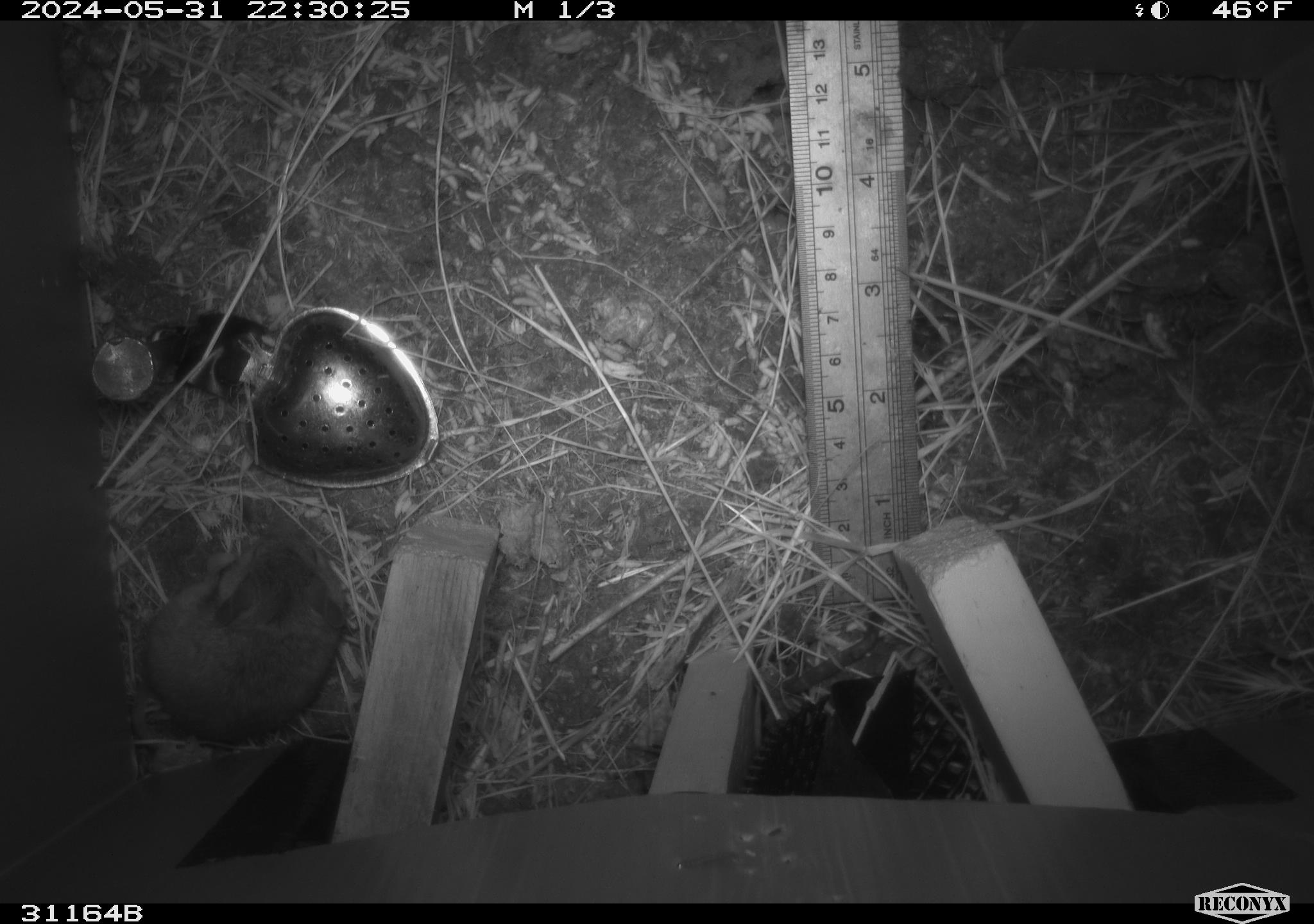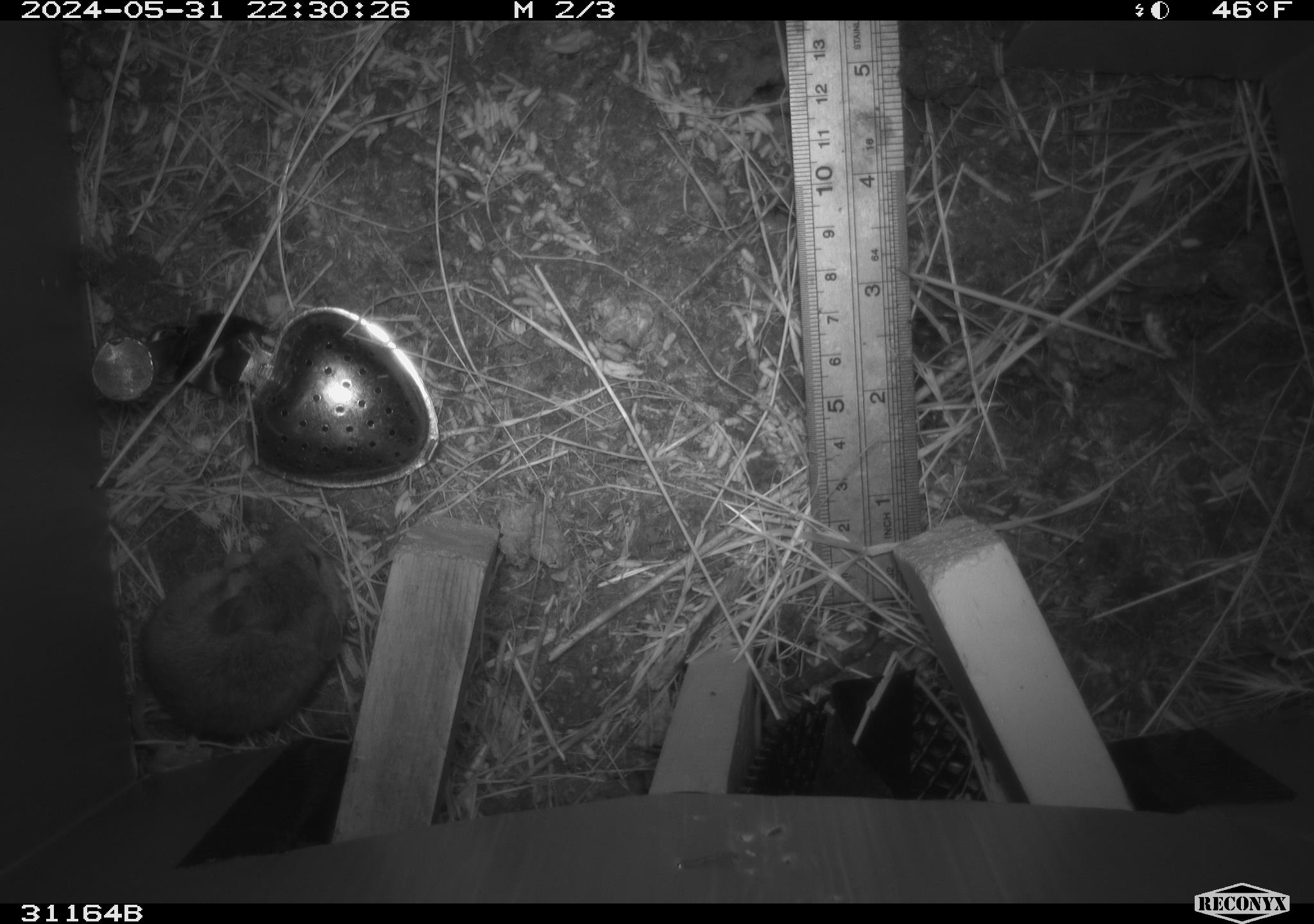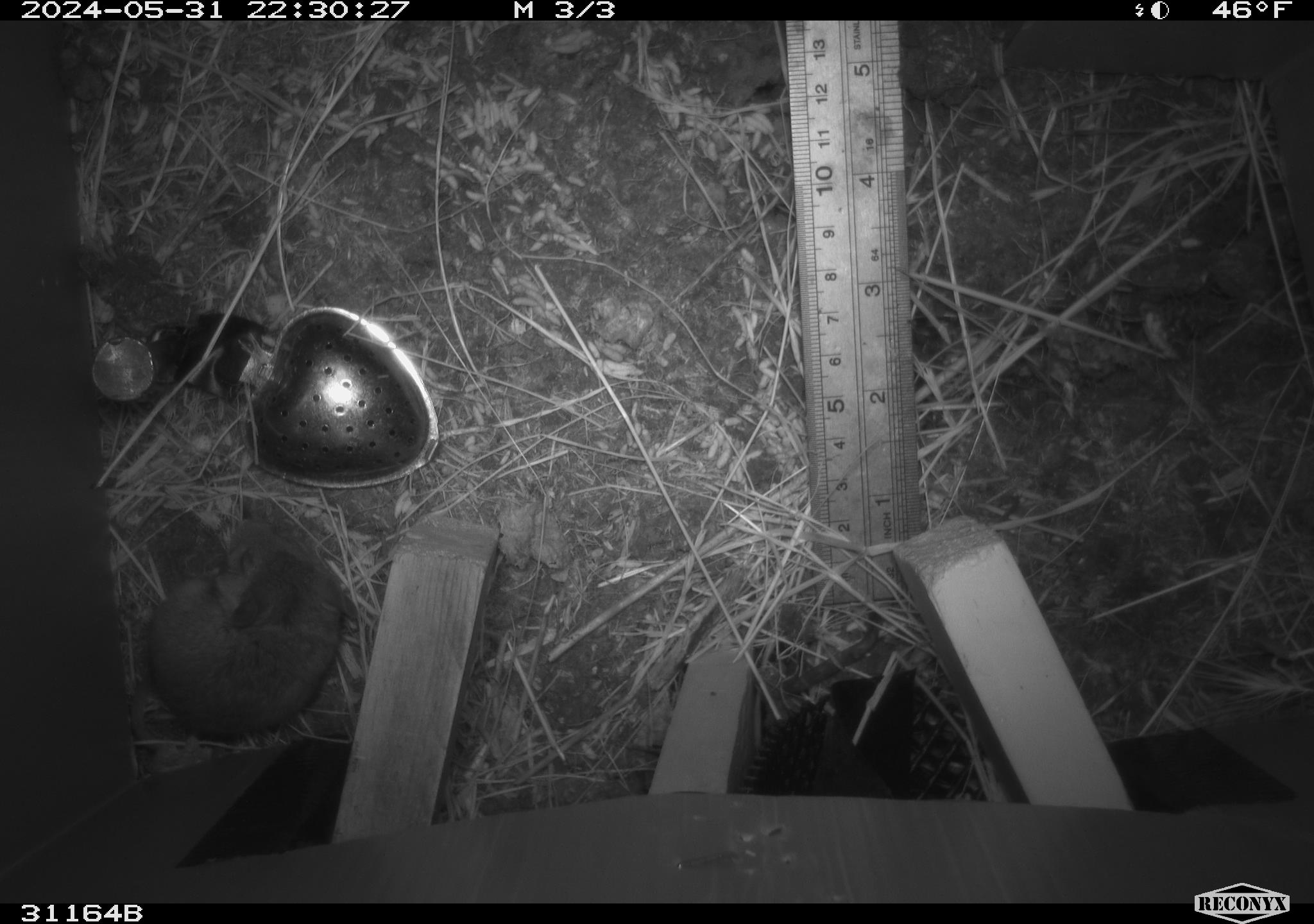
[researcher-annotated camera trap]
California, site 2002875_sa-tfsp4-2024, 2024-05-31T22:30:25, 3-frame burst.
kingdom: Animalia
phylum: Chordata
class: Mammalia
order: Rodentia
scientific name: Rodentia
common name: mouse species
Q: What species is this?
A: Mouse species (Rodentia).